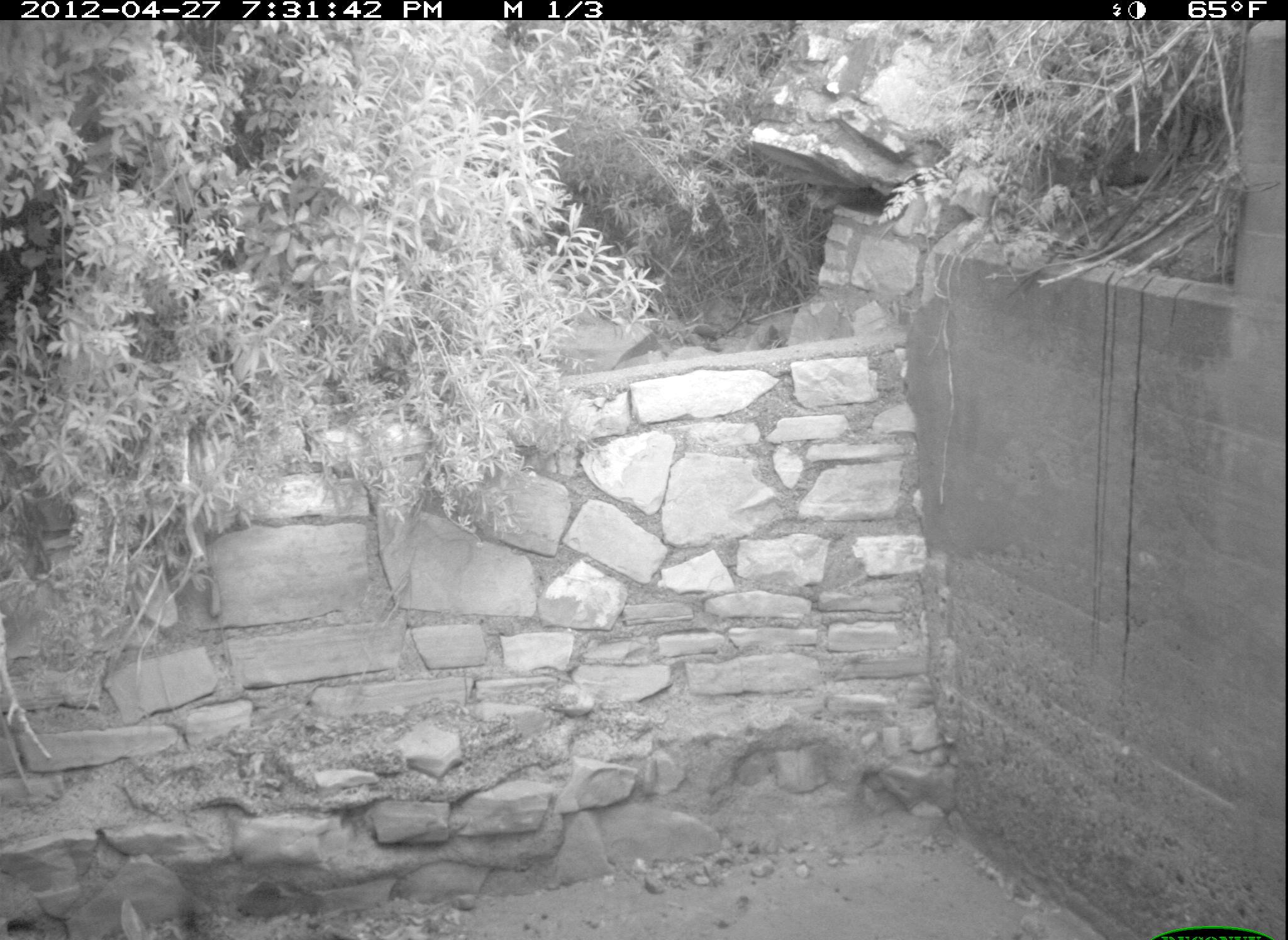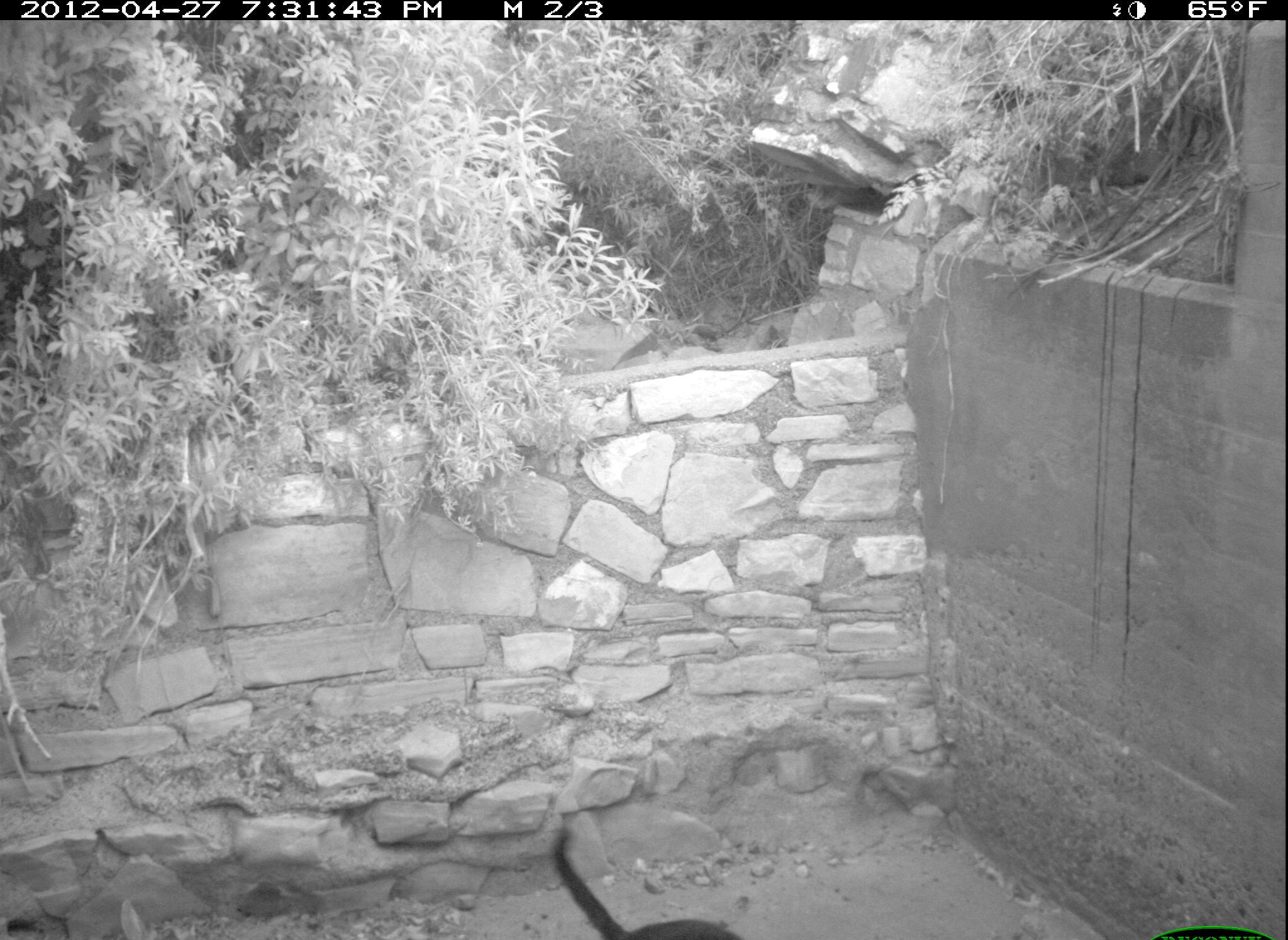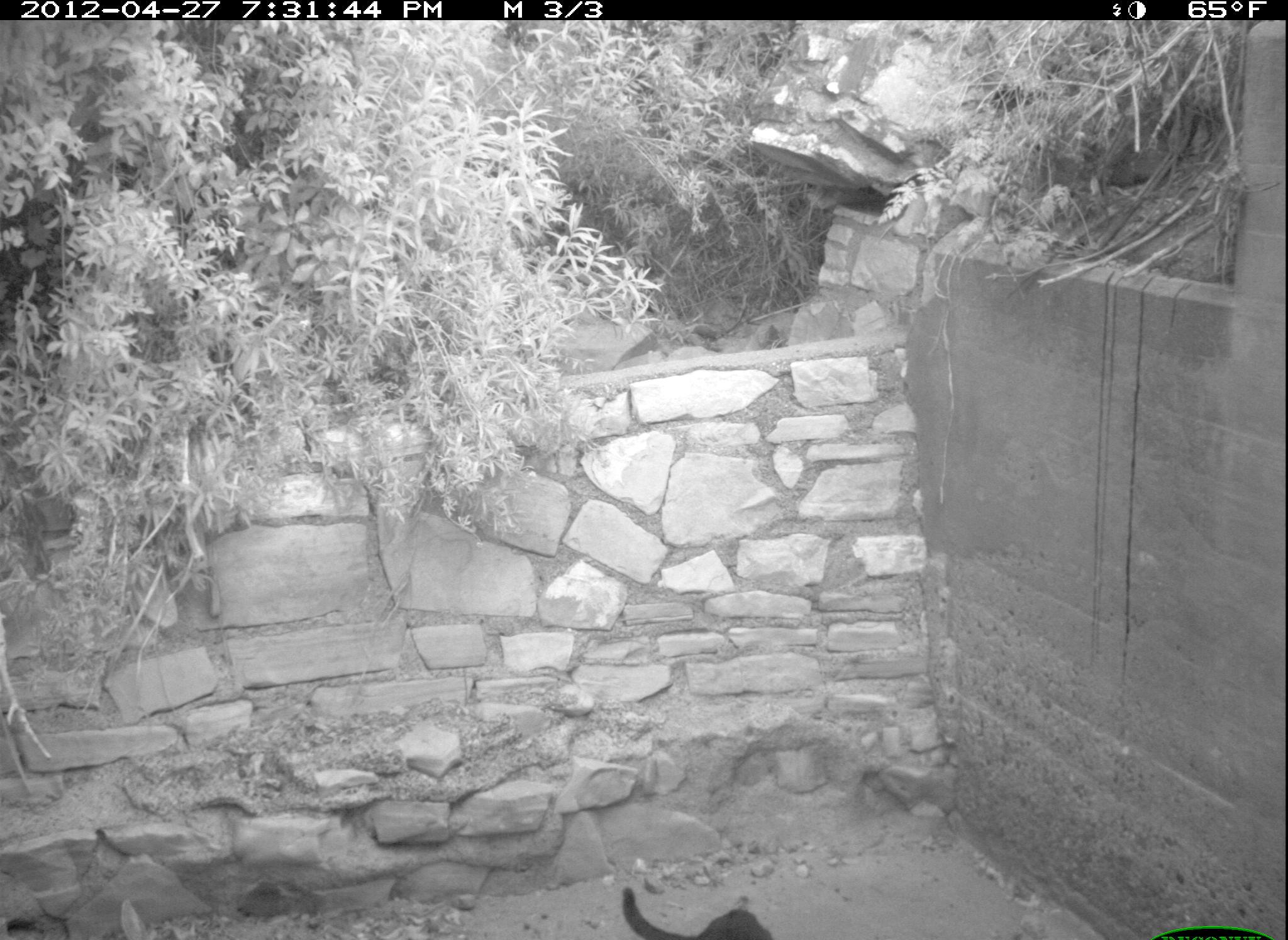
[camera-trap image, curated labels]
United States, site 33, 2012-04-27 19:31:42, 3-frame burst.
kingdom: Animalia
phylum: Chordata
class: Mammalia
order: Carnivora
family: Felidae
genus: Felis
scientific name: Felis catus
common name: cat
Cat (Felis catus).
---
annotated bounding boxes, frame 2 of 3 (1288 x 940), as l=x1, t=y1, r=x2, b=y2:
cat: l=540, t=817, r=774, b=940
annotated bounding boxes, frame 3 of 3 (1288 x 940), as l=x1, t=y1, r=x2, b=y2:
cat: l=606, t=855, r=796, b=940